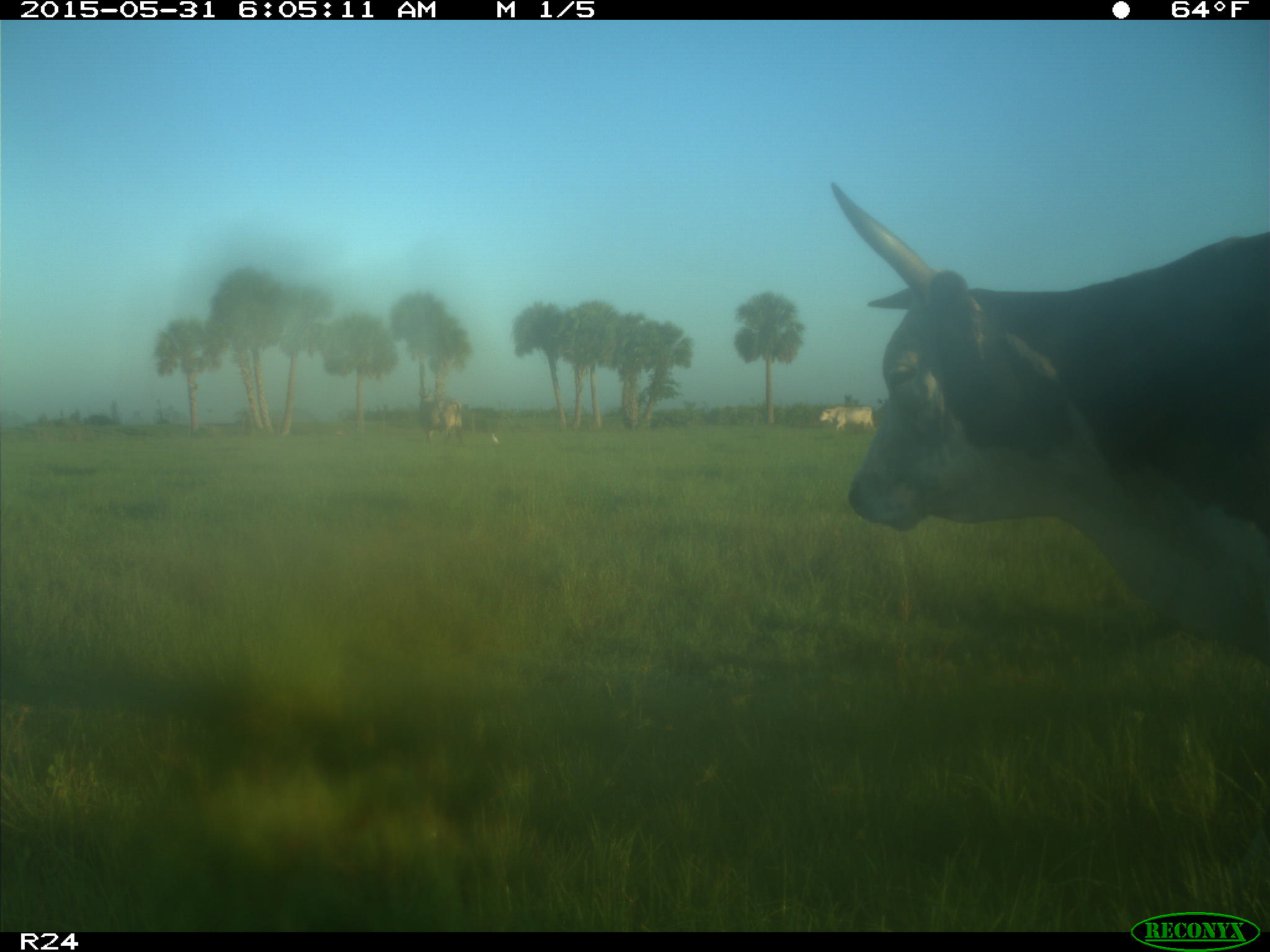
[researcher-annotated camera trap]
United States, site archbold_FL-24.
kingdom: Animalia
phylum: Chordata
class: Mammalia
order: Artiodactyla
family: Bovidae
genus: Bos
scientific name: Bos taurus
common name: domestic cow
Bos taurus (domestic cow).